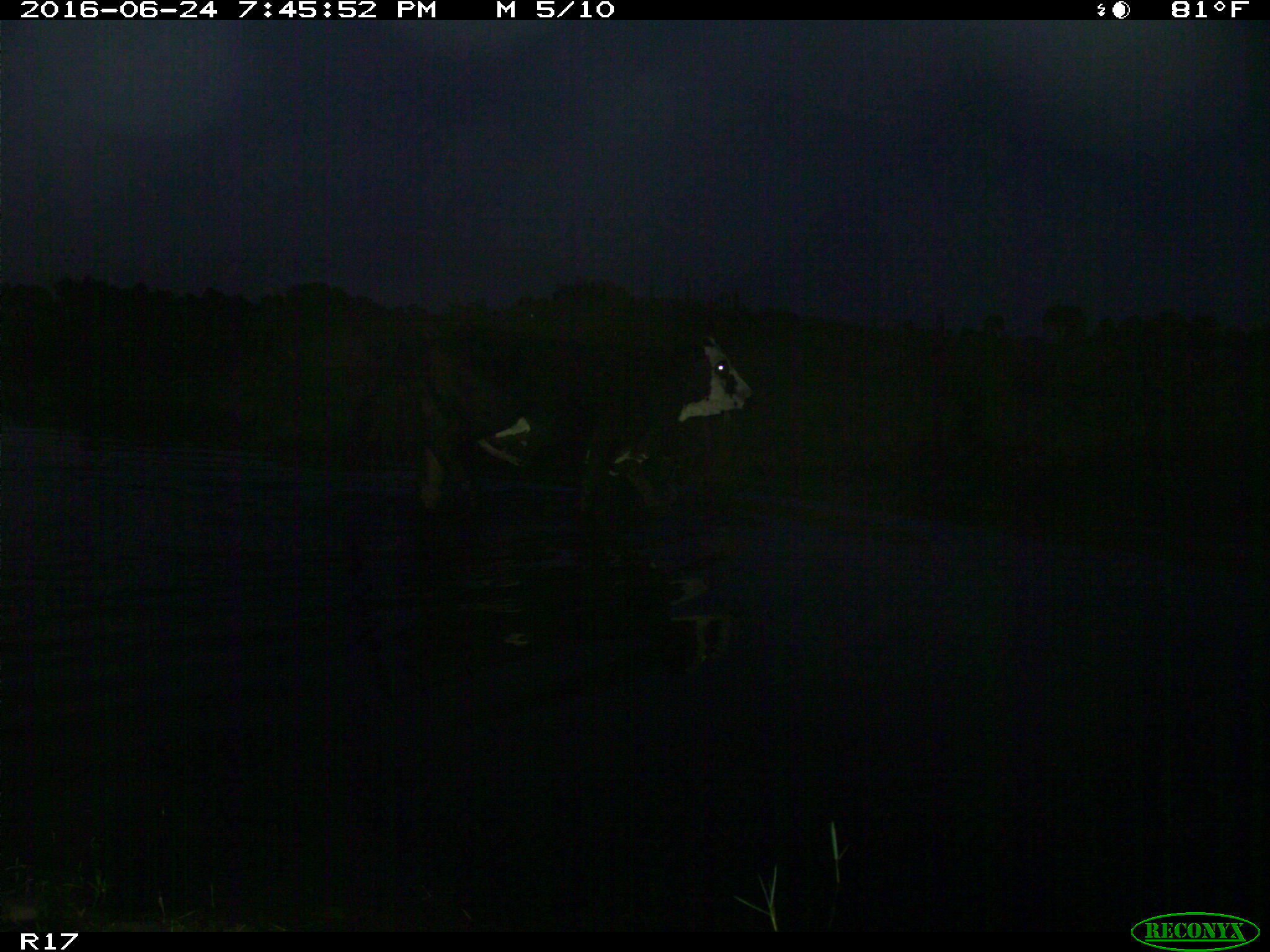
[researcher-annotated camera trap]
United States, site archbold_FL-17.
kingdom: Animalia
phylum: Chordata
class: Mammalia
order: Artiodactyla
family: Bovidae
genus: Bos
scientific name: Bos taurus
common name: domestic cow